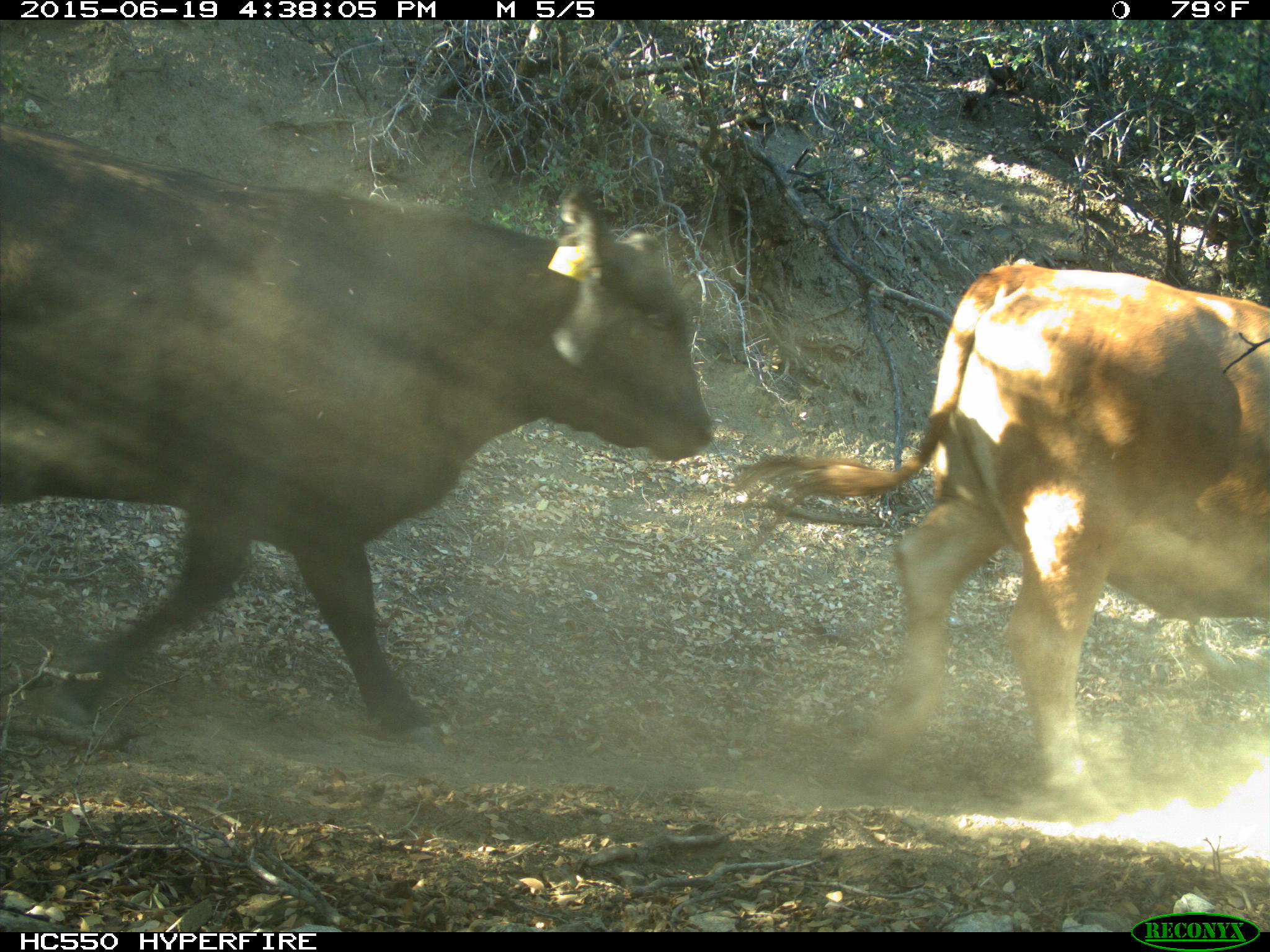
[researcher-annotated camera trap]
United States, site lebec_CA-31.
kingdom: Animalia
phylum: Chordata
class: Mammalia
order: Artiodactyla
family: Bovidae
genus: Bos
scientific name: Bos taurus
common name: domestic cow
Bos taurus (domestic cow).